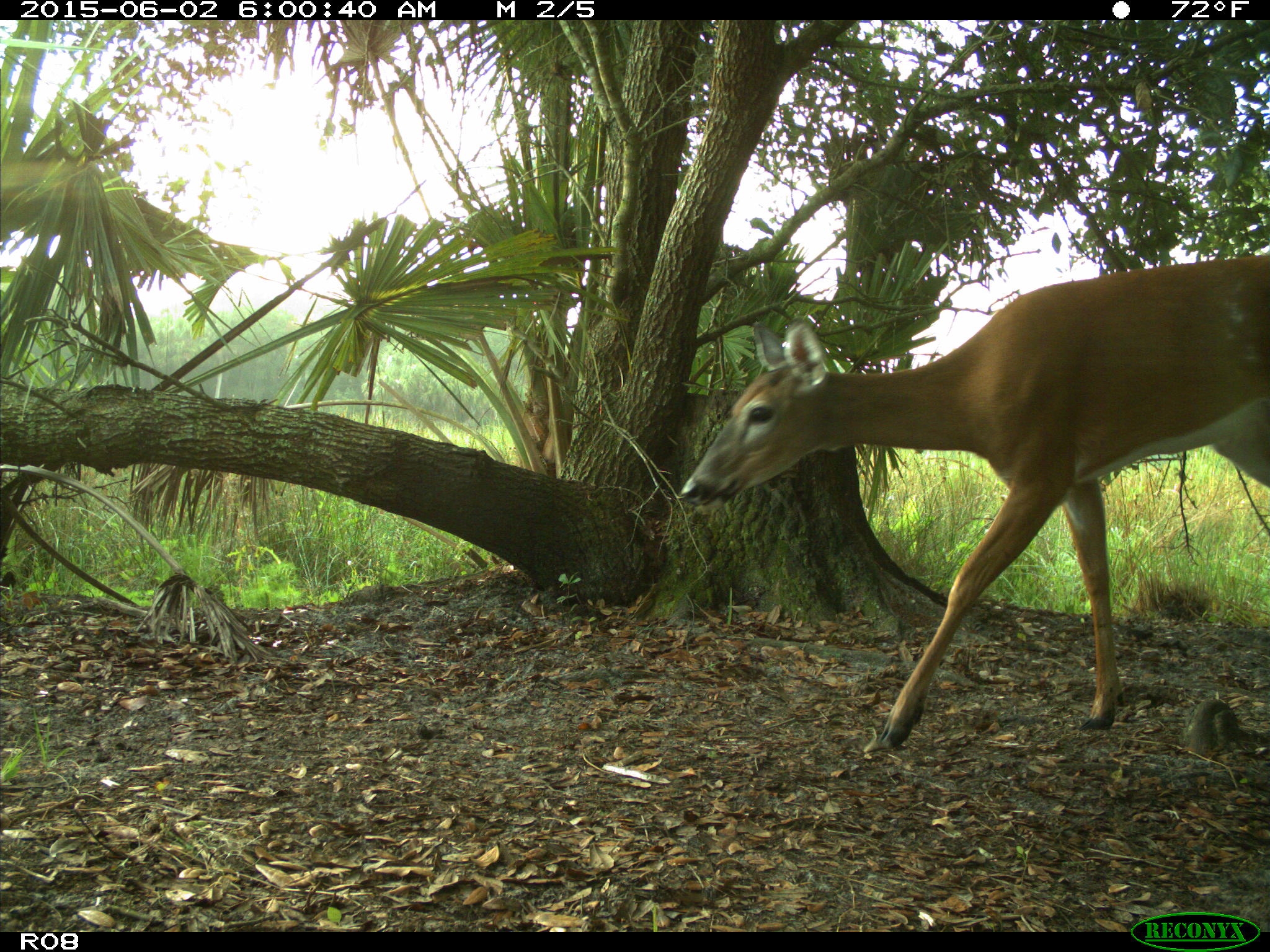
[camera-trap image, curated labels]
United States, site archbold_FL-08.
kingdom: Animalia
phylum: Chordata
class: Mammalia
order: Artiodactyla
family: Cervidae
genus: Odocoileus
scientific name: Odocoileus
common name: deer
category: unidentified deer